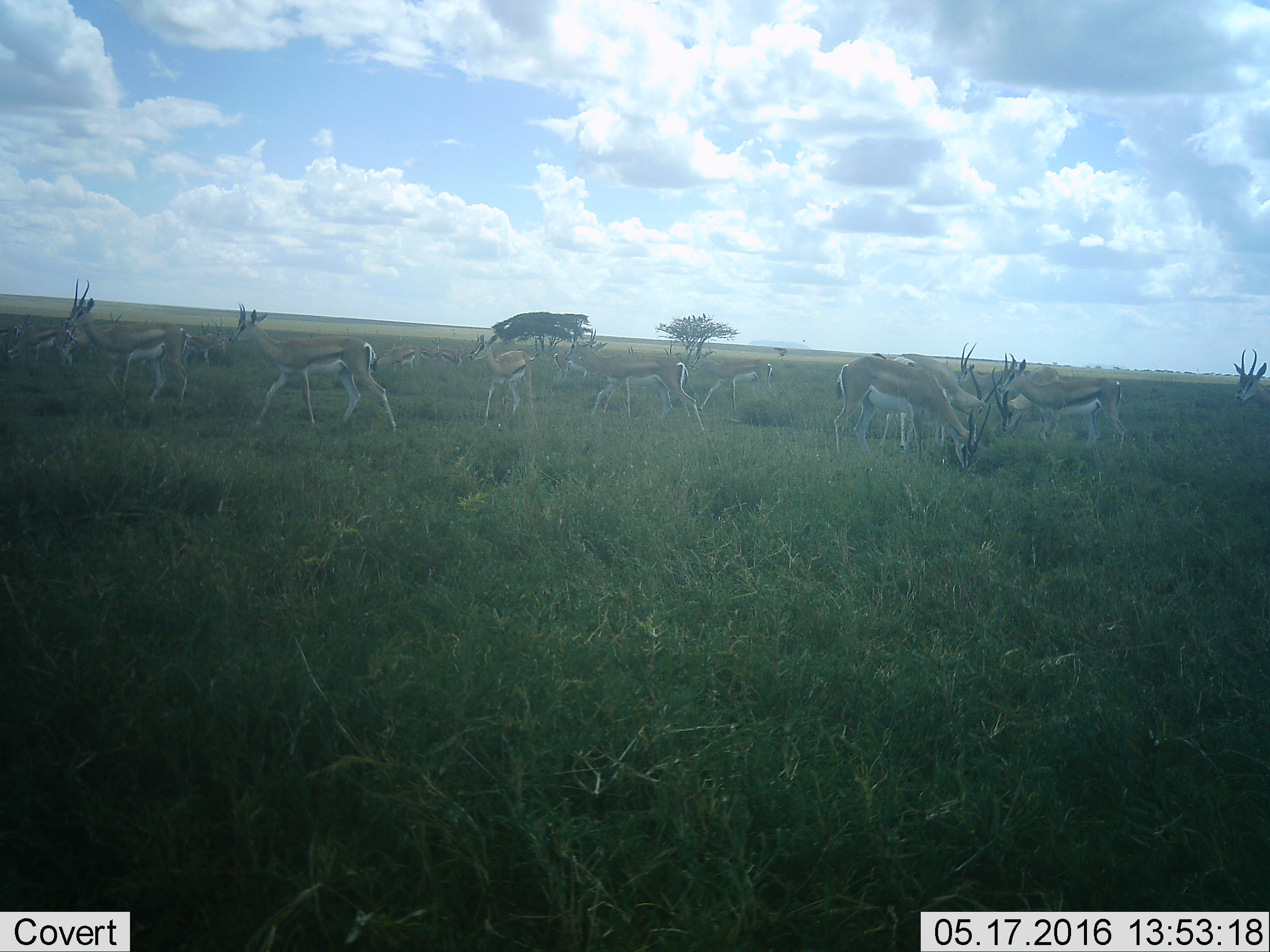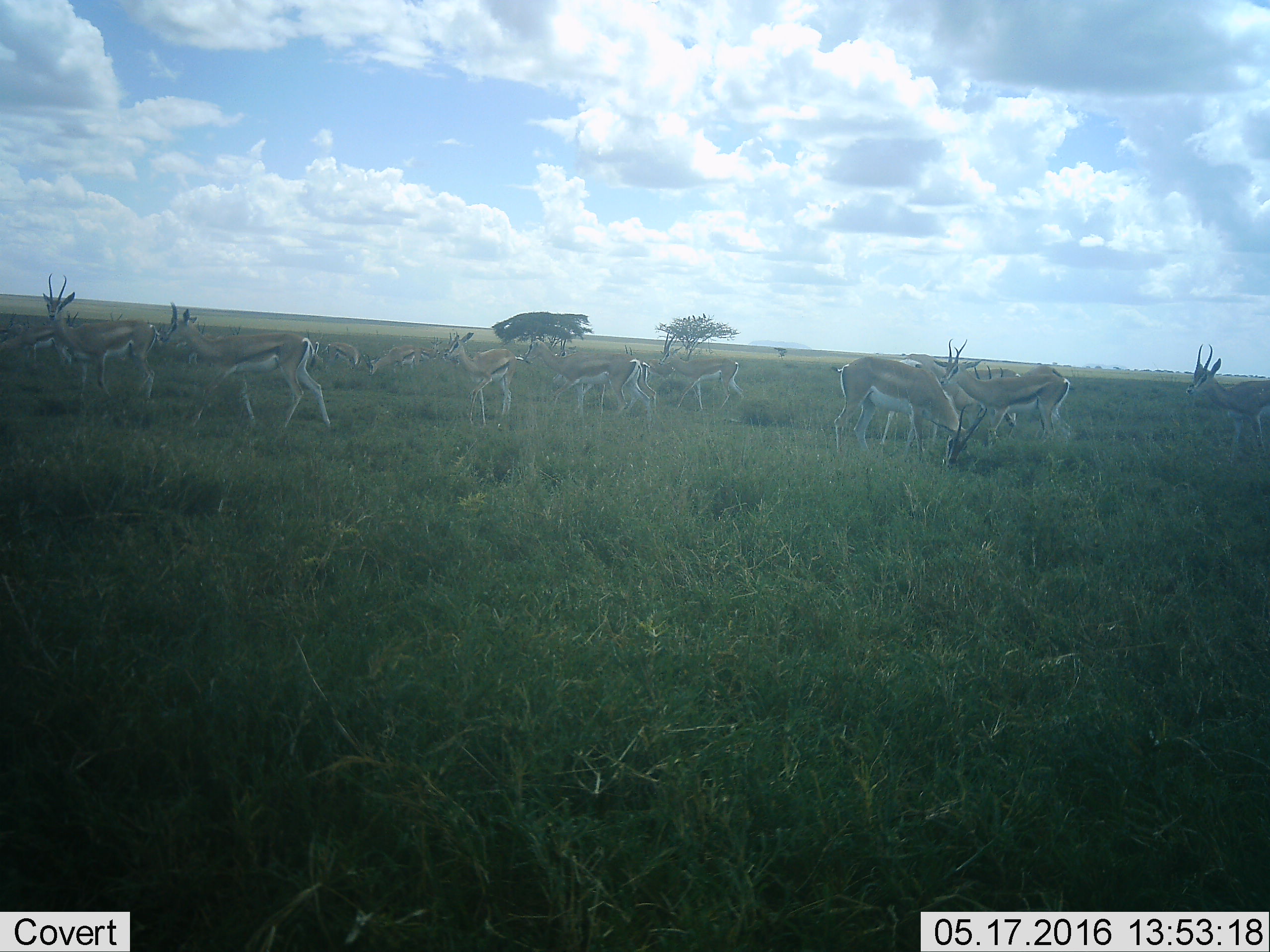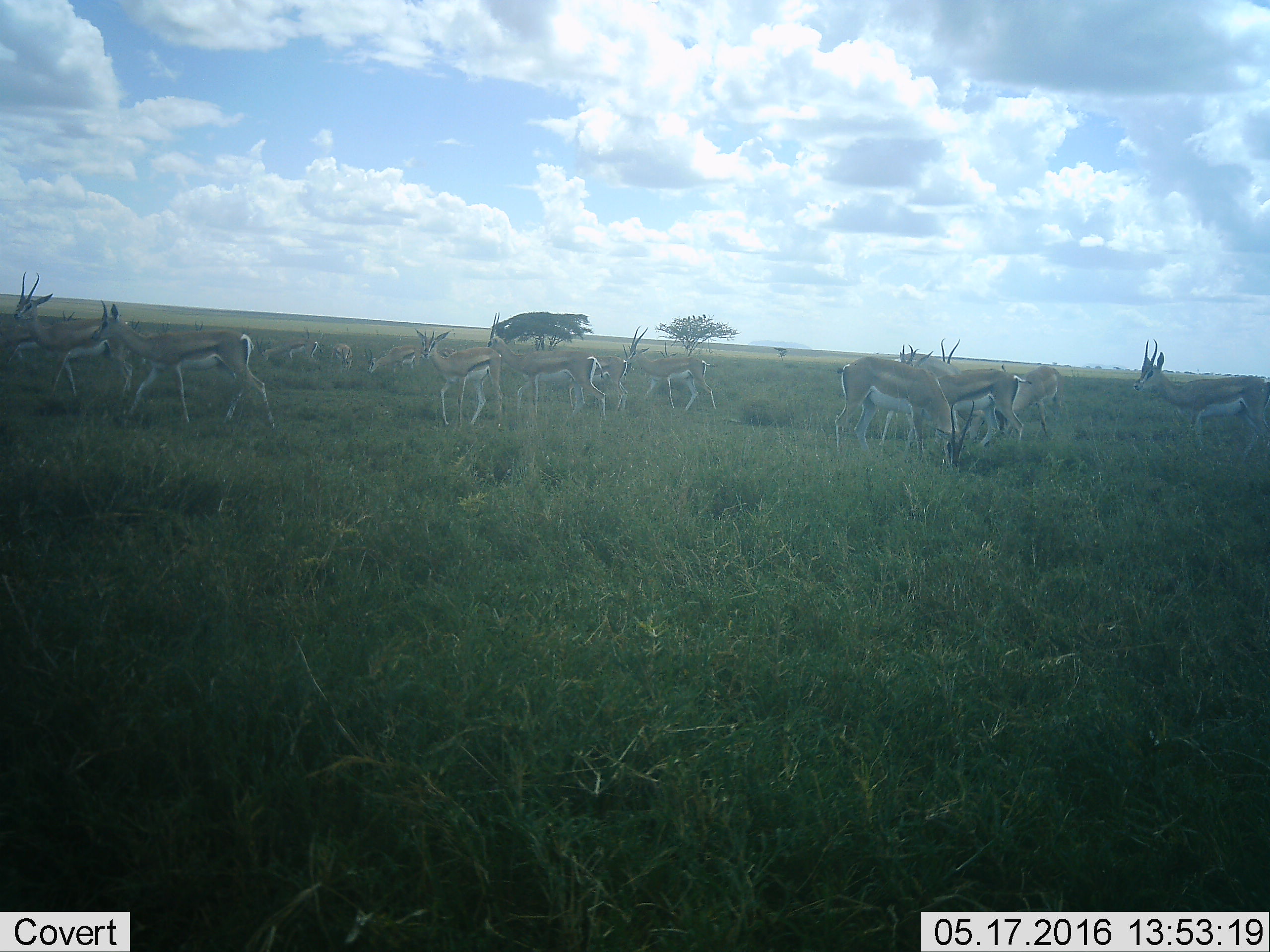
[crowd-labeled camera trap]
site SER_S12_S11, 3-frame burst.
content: unidentified animal